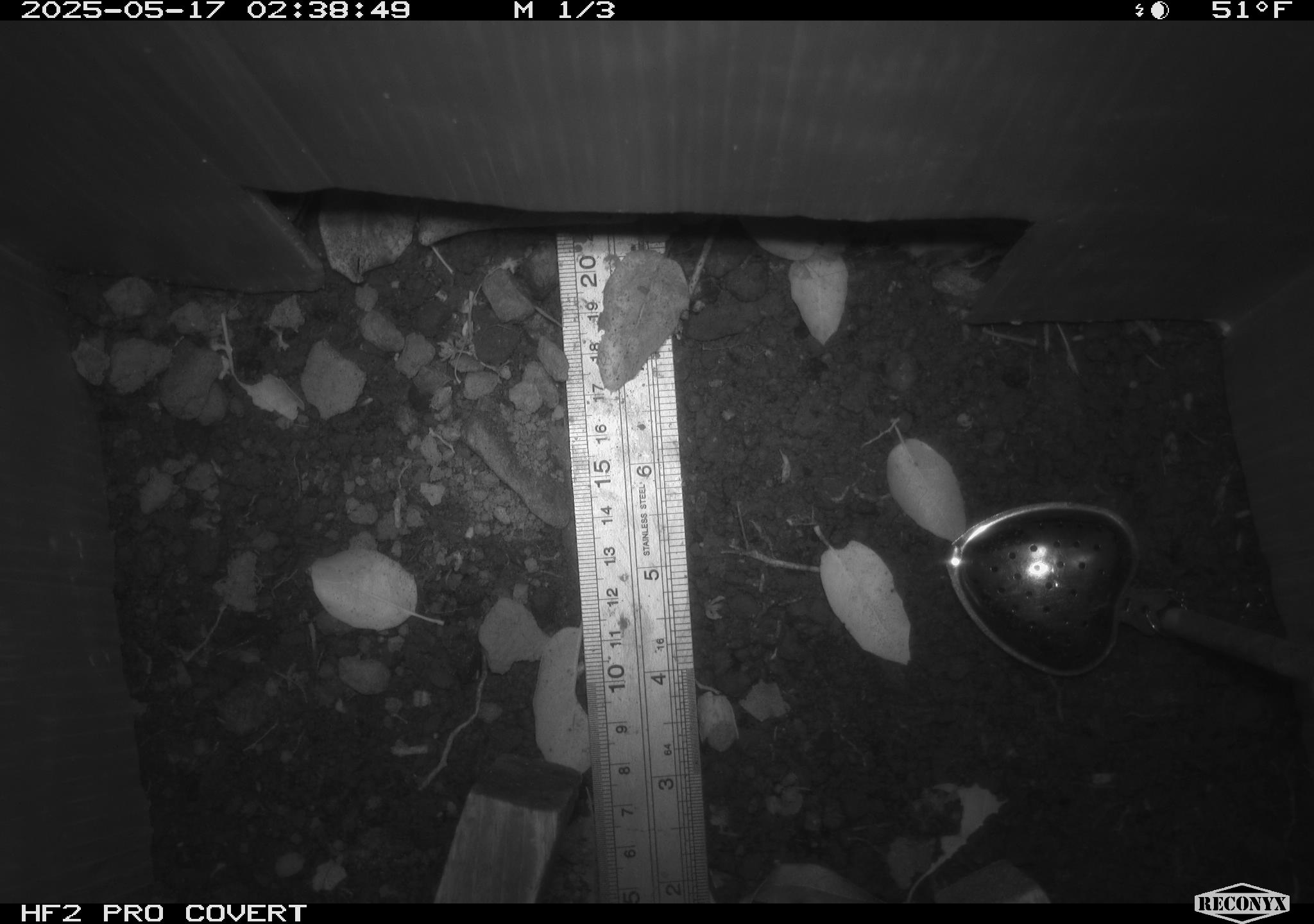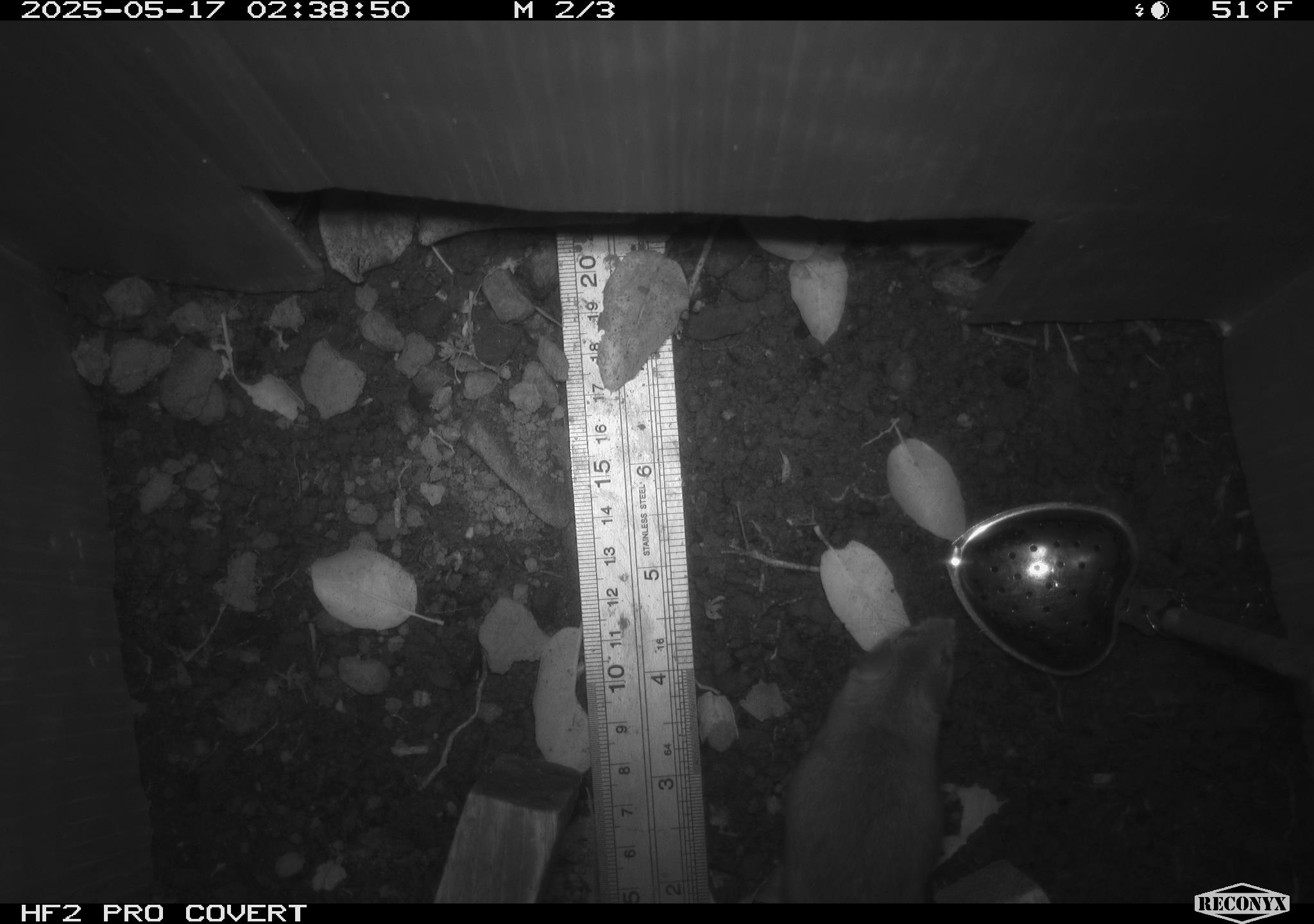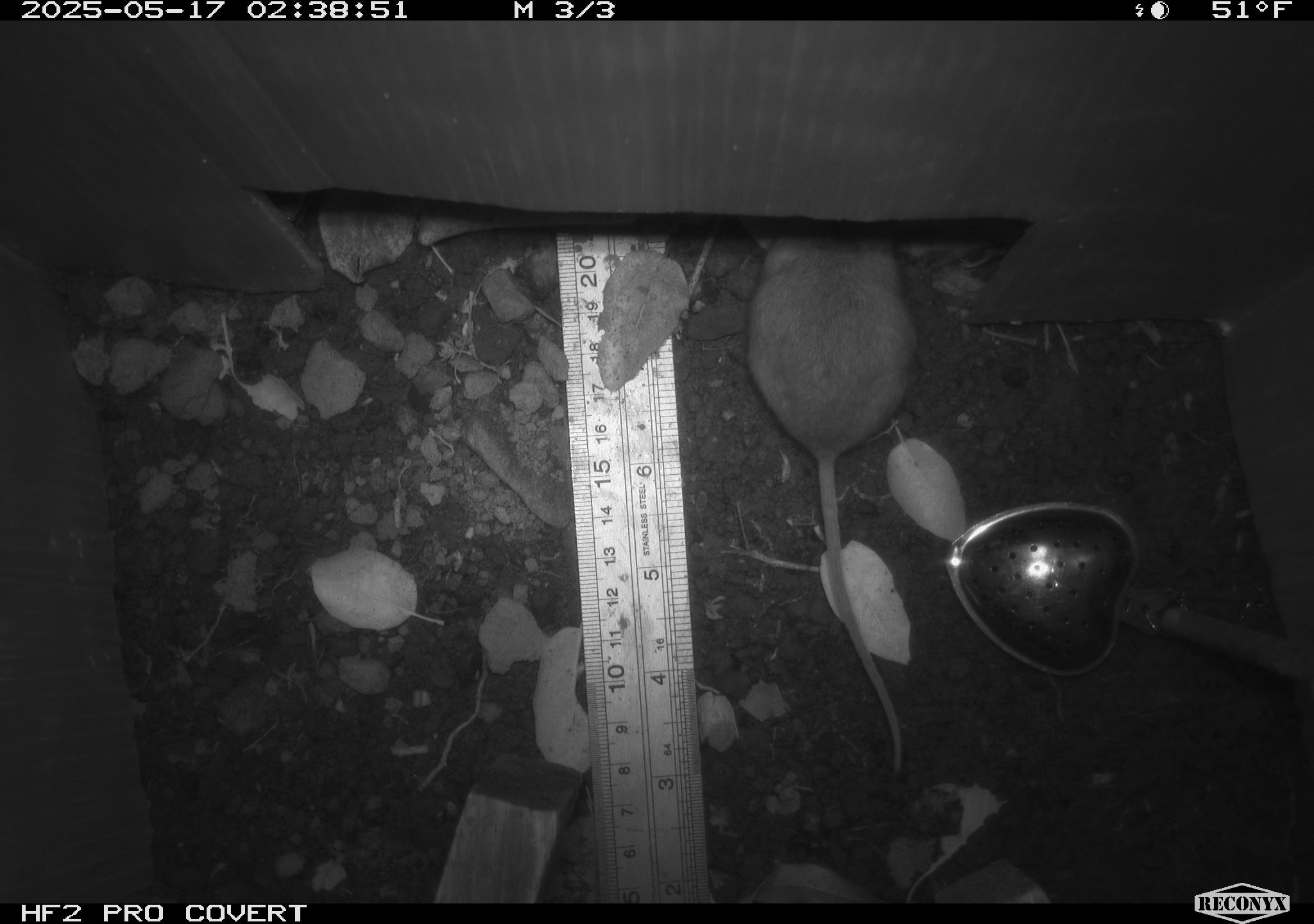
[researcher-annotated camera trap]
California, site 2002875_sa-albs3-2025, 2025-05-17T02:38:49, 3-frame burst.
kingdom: Animalia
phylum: Chordata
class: Mammalia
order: Rodentia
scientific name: Rodentia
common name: mouse species